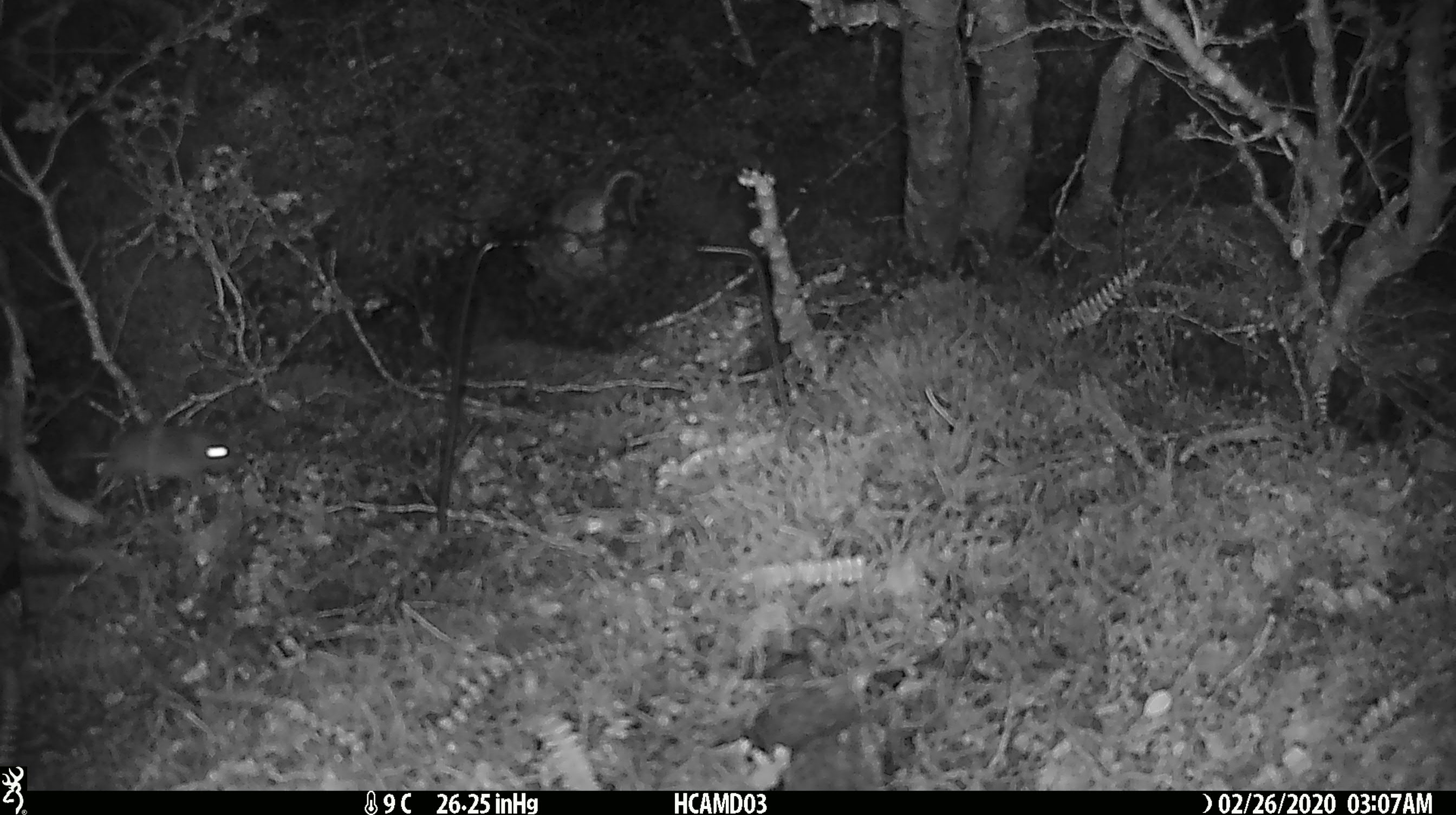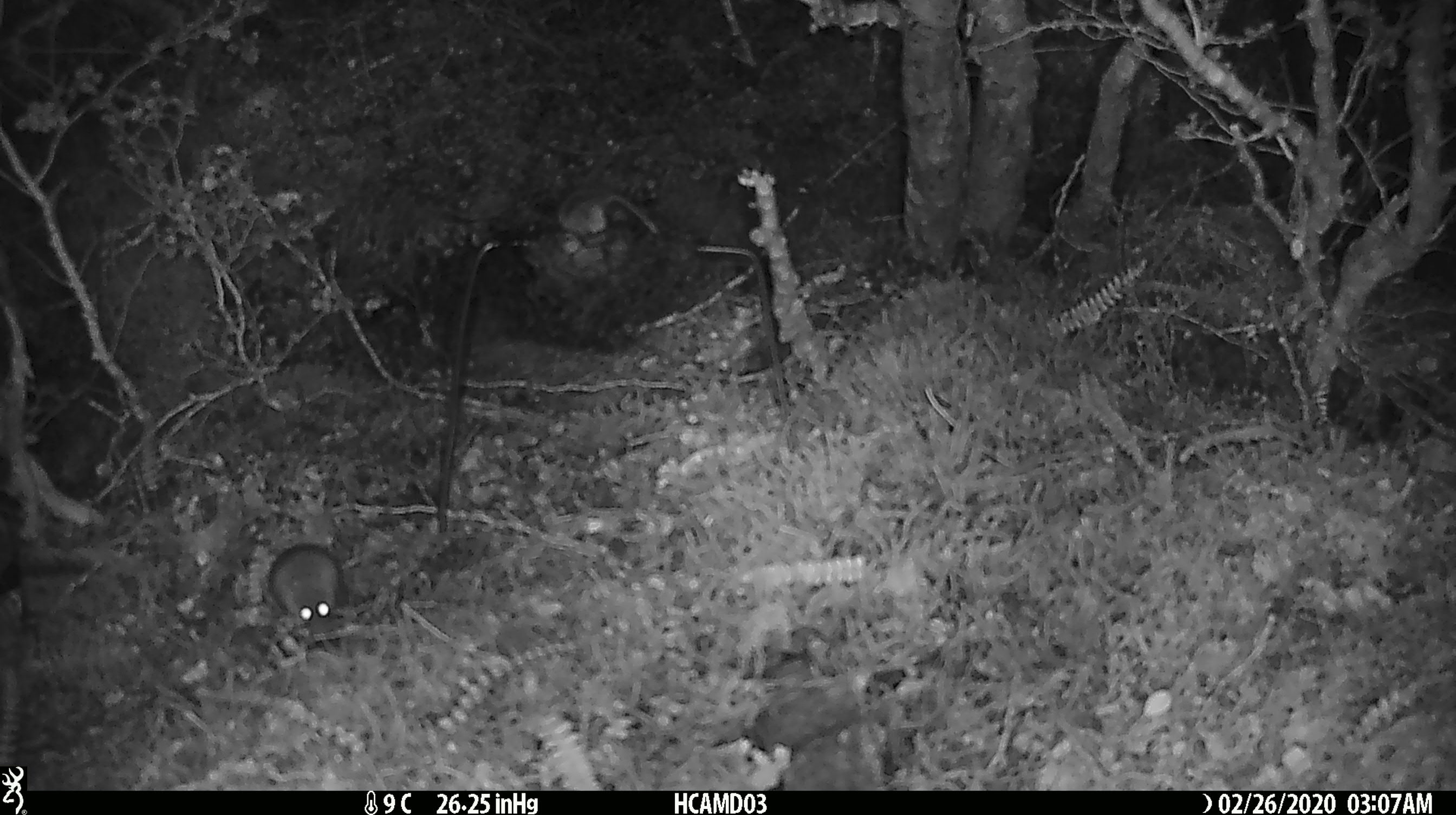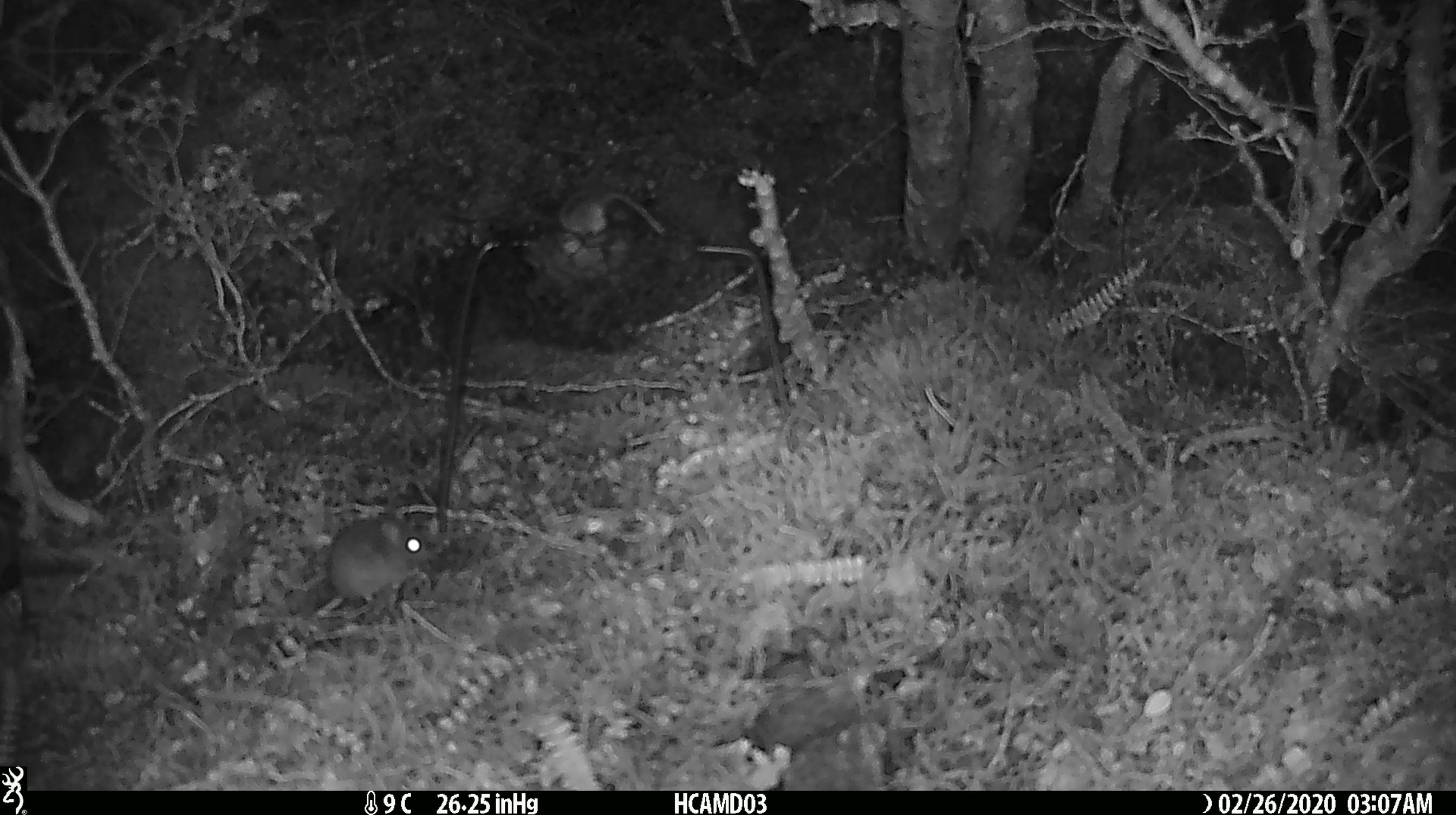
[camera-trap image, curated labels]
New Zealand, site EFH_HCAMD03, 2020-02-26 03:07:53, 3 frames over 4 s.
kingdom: Animalia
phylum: Chordata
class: Mammalia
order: Rodentia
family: Muridae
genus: Mus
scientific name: Mus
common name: mouse